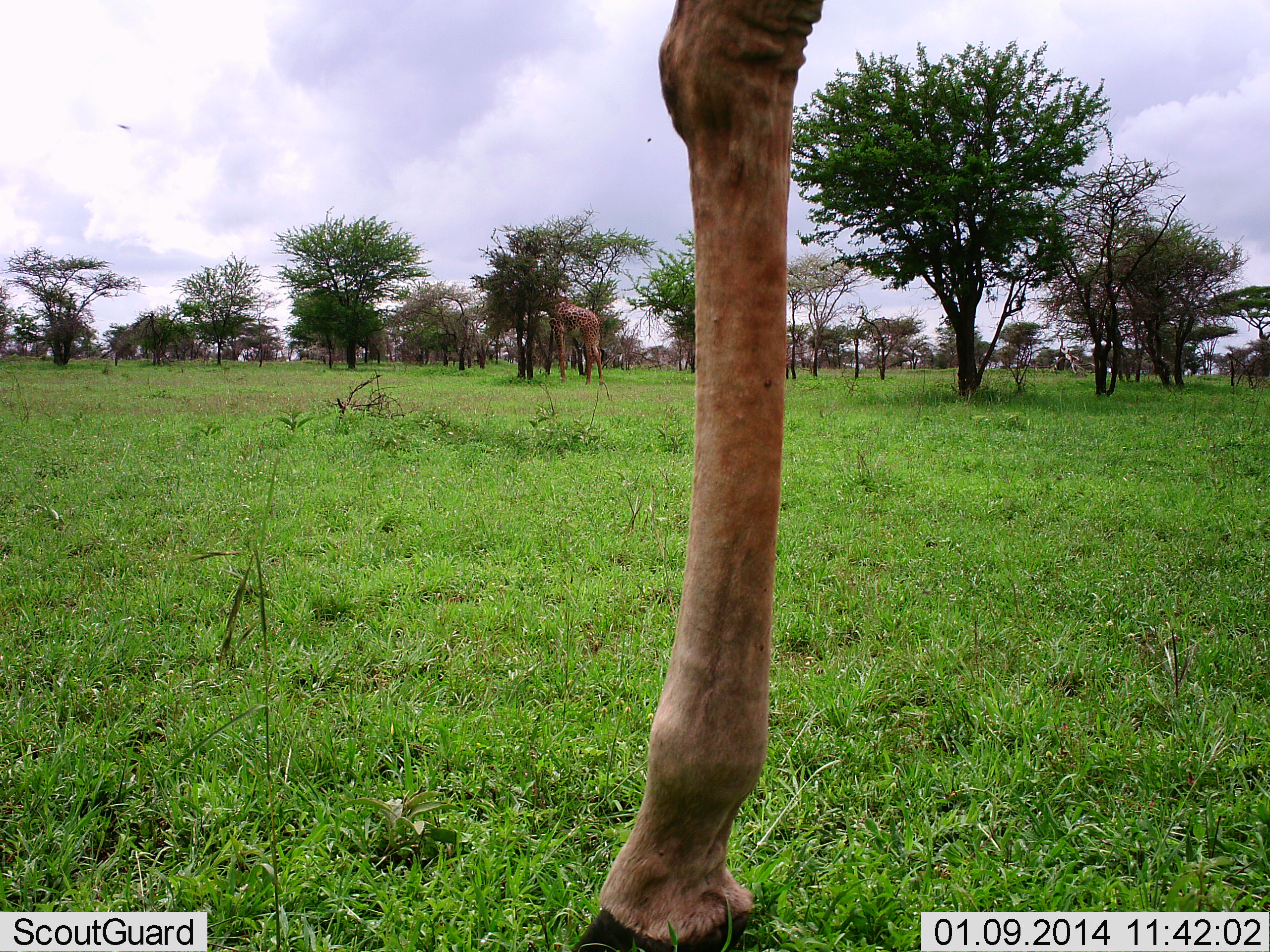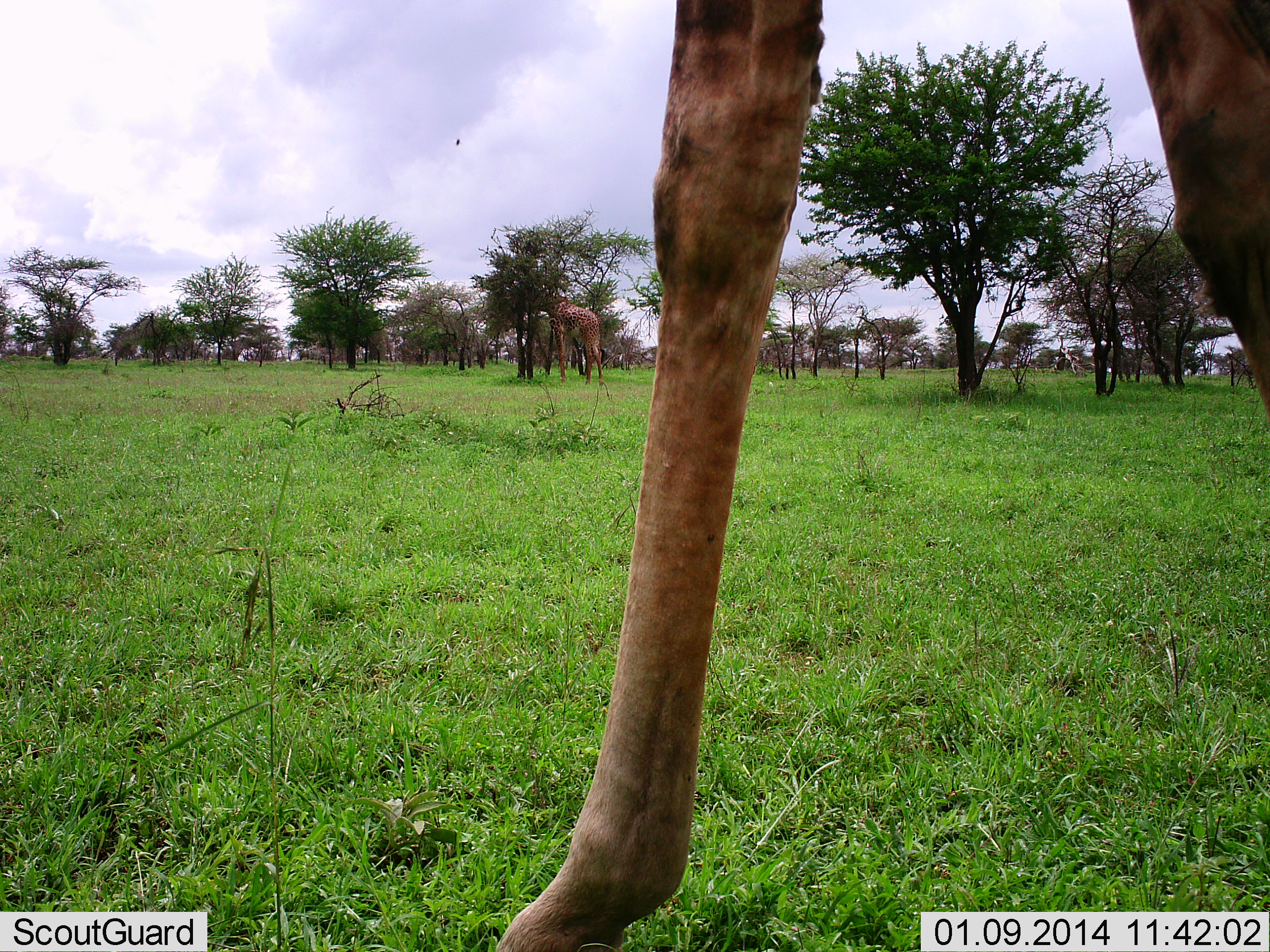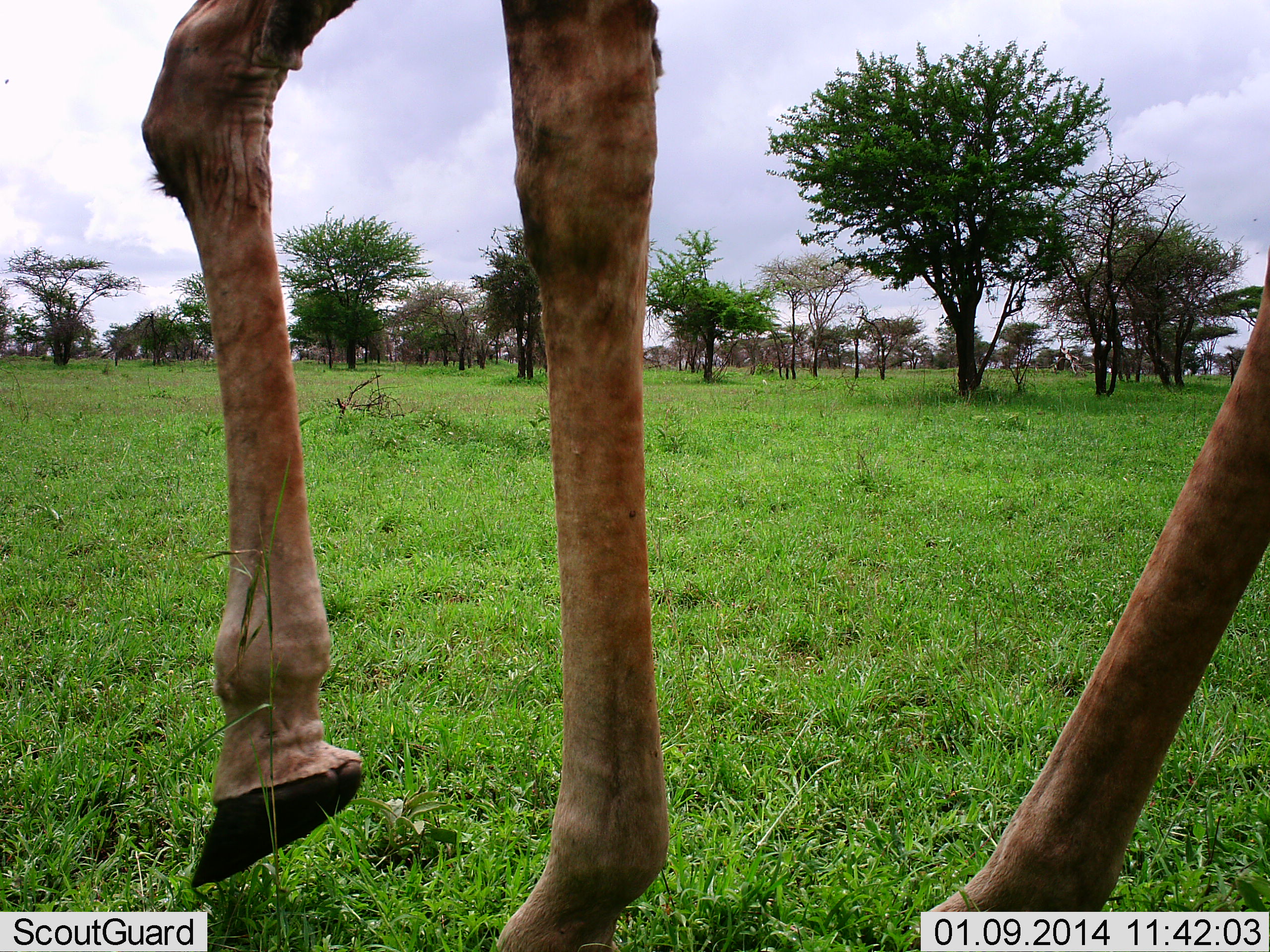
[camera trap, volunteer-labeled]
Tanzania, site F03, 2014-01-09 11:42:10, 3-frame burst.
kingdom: Animalia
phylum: Chordata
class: Mammalia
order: Artiodactyla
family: Giraffidae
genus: Giraffa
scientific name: Giraffa camelopardalis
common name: giraffe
Giraffe (Giraffa camelopardalis), count 2. Behavior (volunteer vote fractions): standing 55%, resting 0%, moving 64%, interacting 0%. Young present (vote fraction): 0%. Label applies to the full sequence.